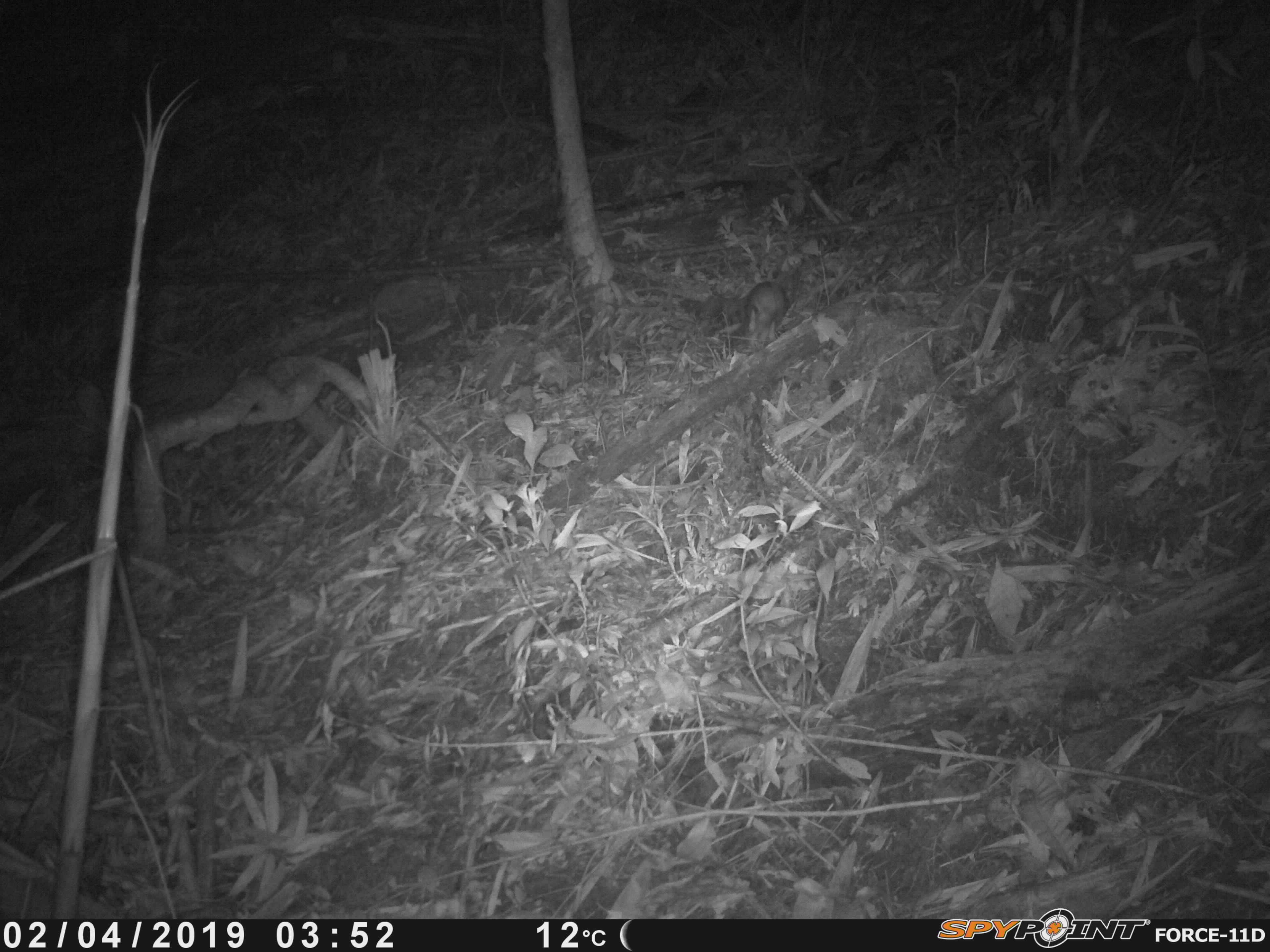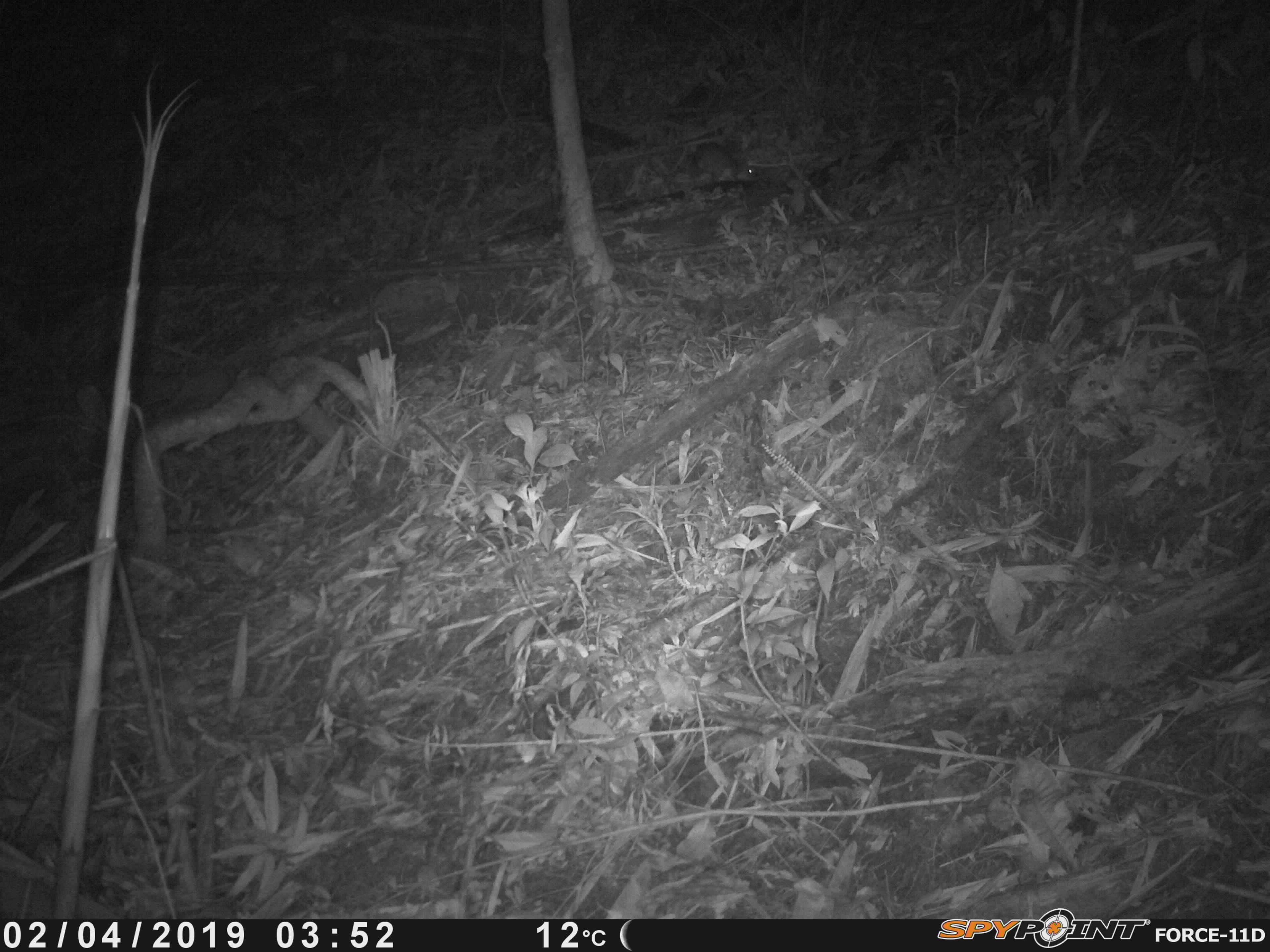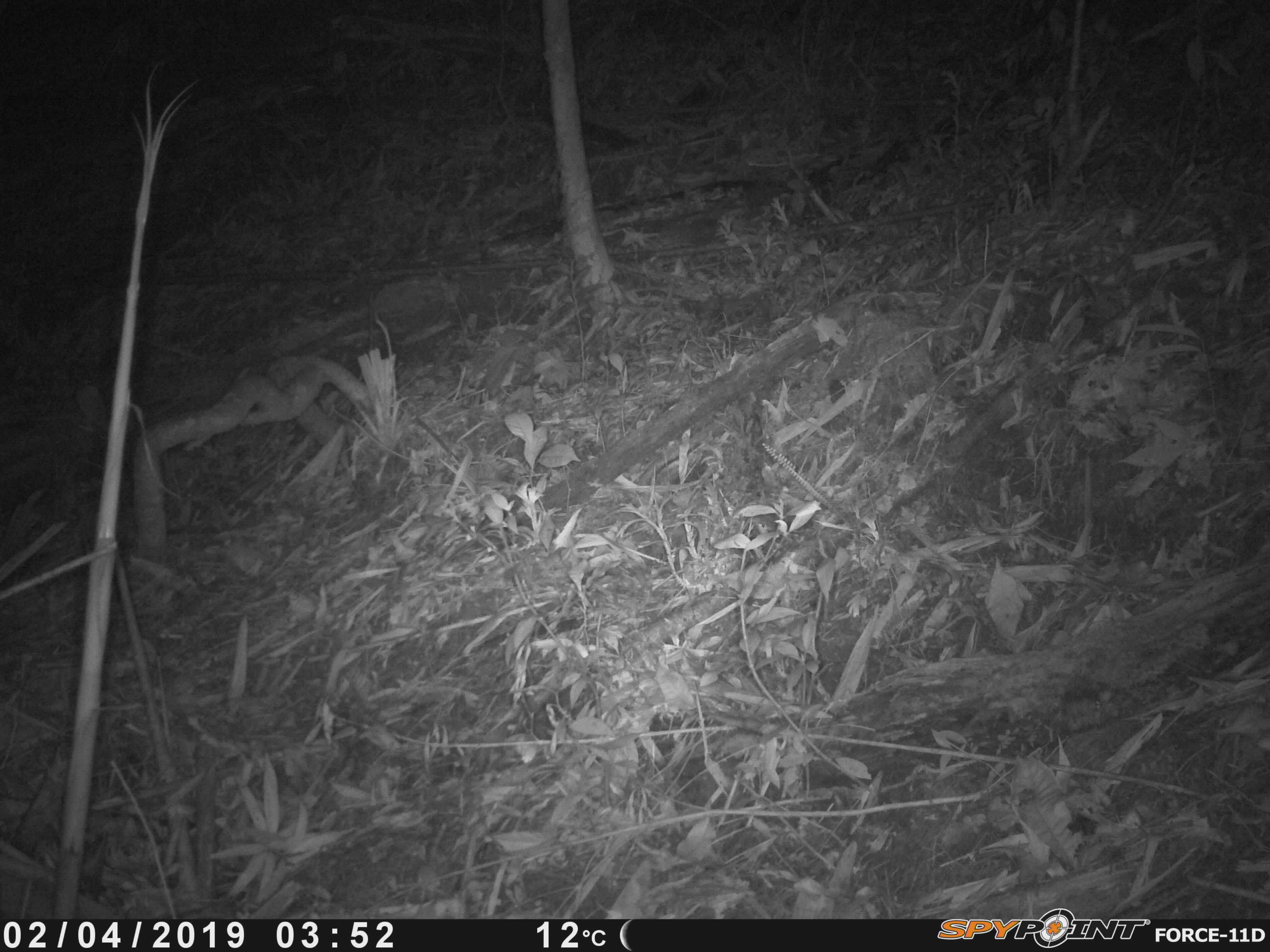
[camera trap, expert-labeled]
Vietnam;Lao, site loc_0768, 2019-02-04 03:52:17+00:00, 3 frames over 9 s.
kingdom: Animalia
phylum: Chordata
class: Mammalia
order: Rodentia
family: Muridae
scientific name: Muridae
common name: old-world mice and rats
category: unidentified murid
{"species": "unidentified murid (old-world mice and rats) (Muridae)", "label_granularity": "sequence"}